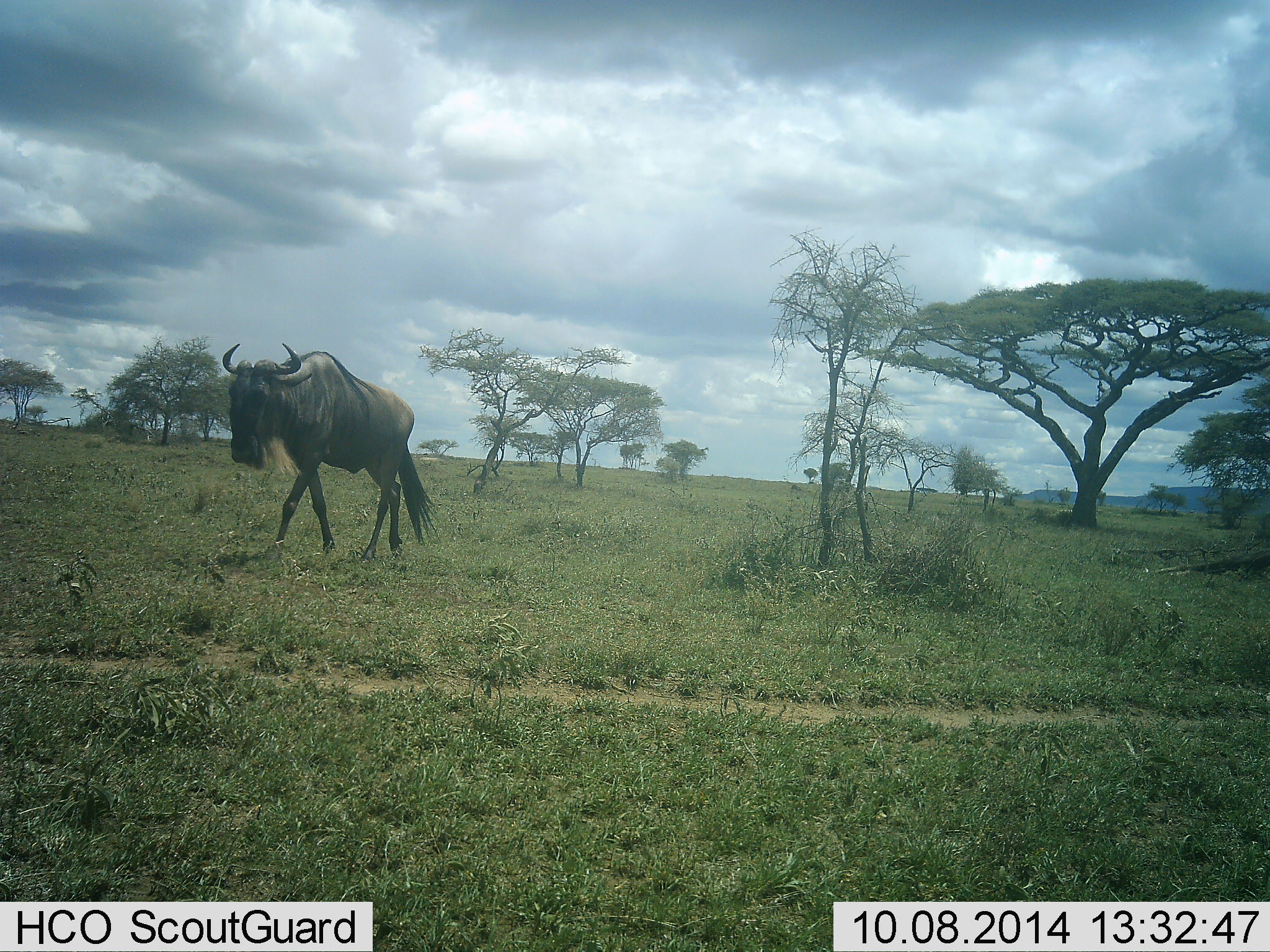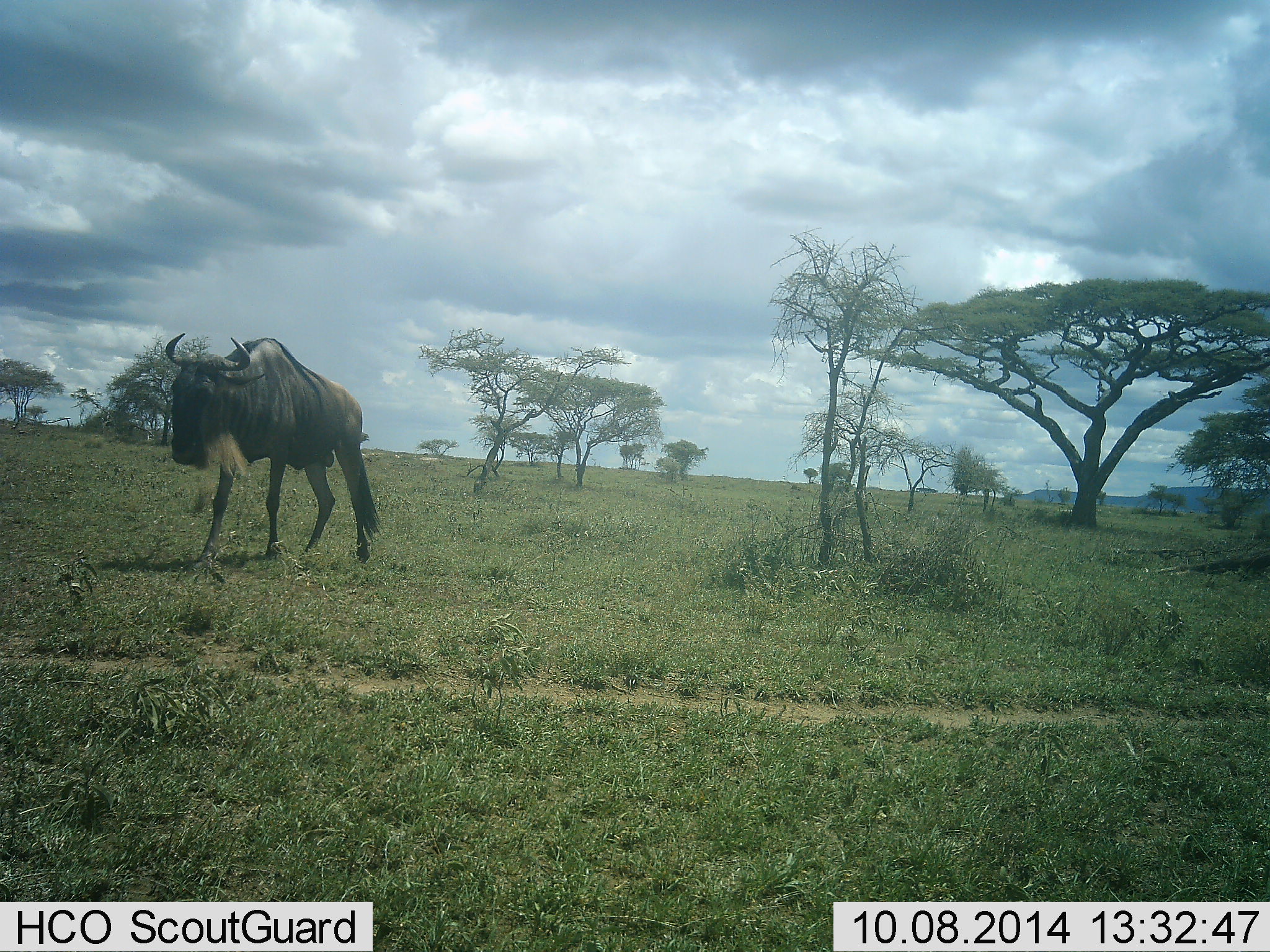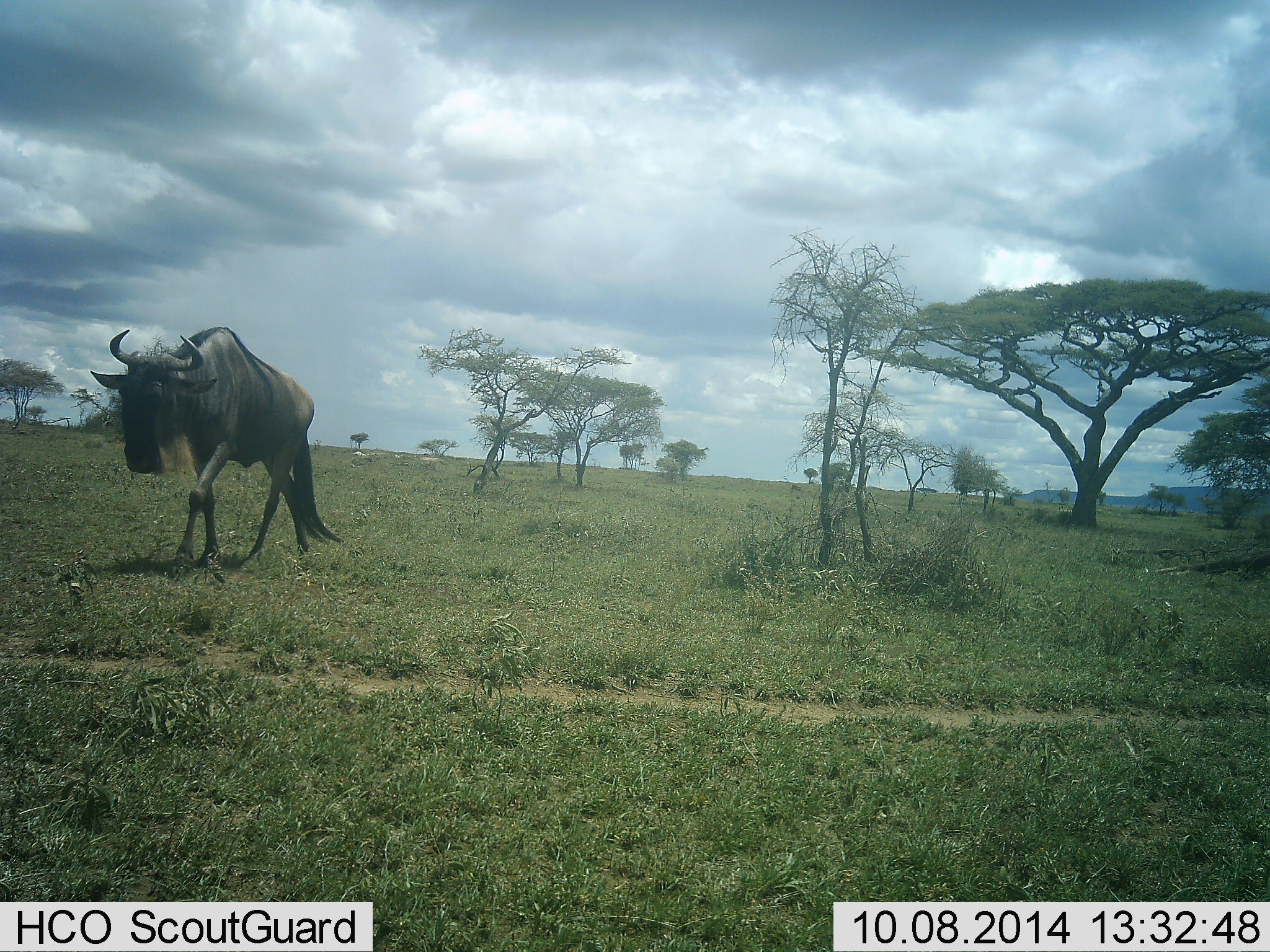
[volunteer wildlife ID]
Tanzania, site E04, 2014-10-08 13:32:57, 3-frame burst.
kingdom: Animalia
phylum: Chordata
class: Mammalia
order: Artiodactyla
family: Bovidae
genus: Connochaetes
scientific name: Connochaetes taurinus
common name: blue wildebeest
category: wildebeest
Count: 1.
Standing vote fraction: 10%.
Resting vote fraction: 0%.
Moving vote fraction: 90%.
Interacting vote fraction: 0%.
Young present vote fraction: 0%.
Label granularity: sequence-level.